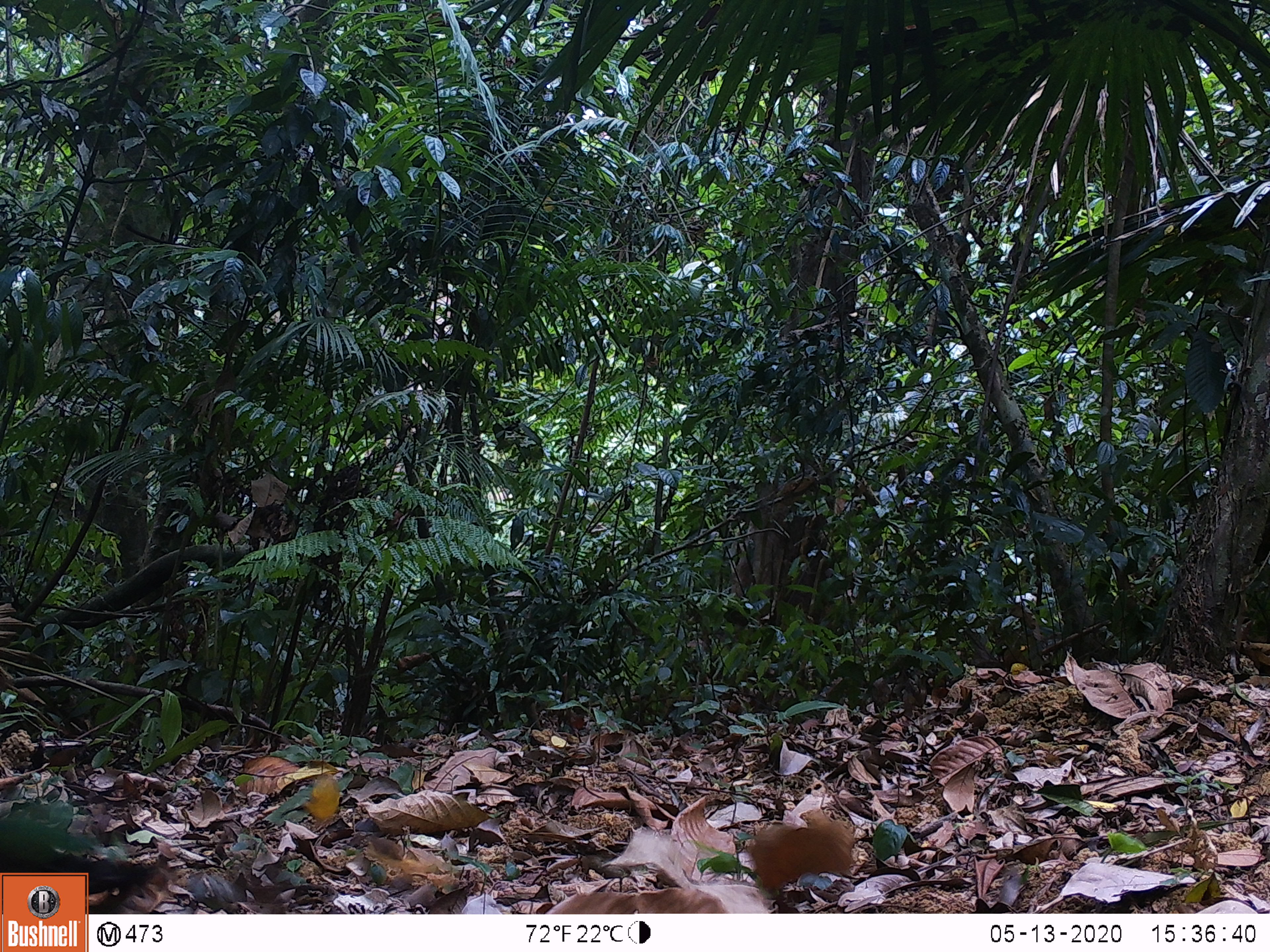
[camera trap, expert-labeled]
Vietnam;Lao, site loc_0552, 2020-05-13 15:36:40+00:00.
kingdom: Animalia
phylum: Chordata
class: Aves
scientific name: Aves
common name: bird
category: unidentified bird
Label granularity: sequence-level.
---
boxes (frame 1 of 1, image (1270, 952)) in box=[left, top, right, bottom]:
unidentified bird: box=[2, 797, 148, 914]